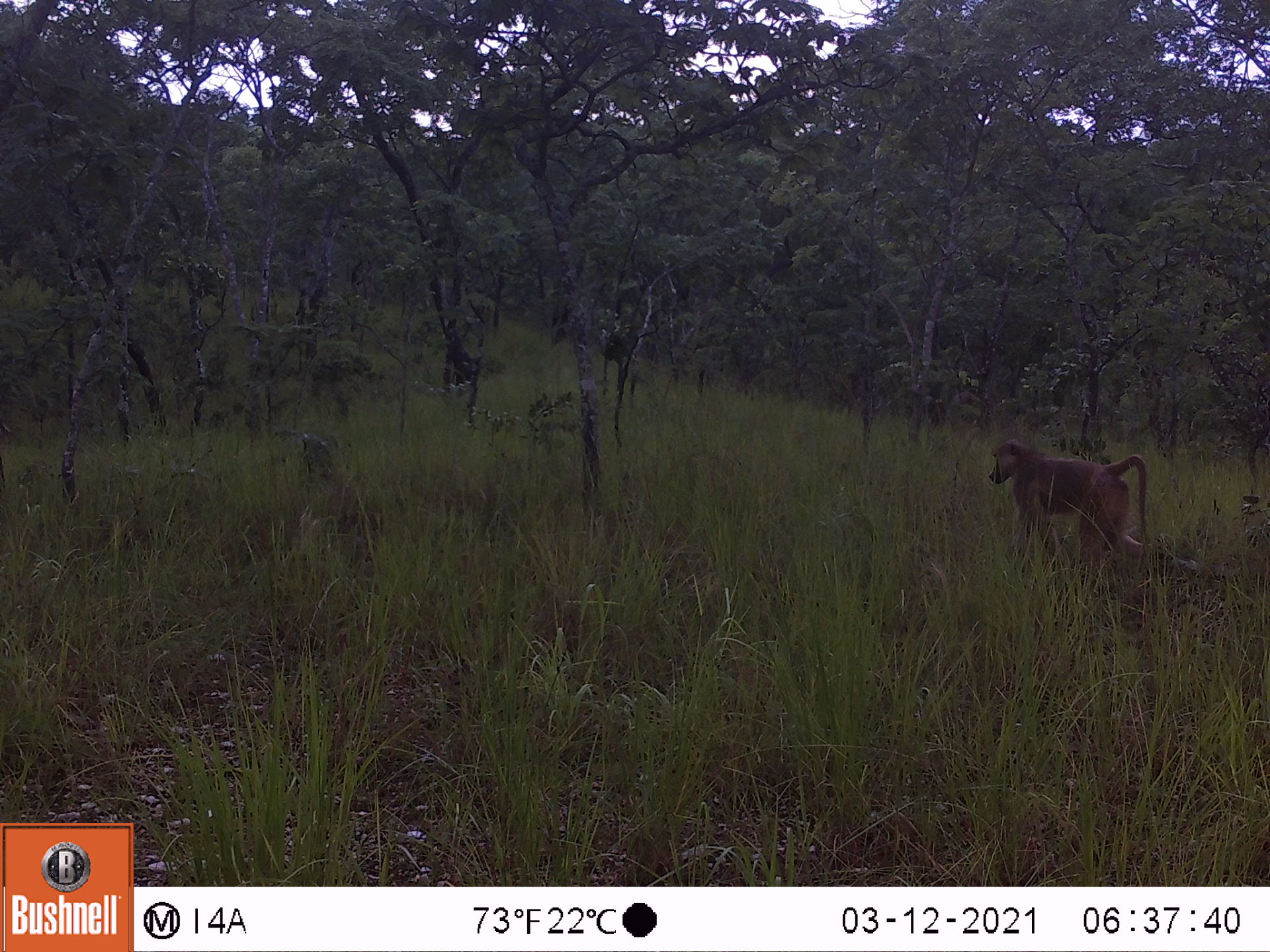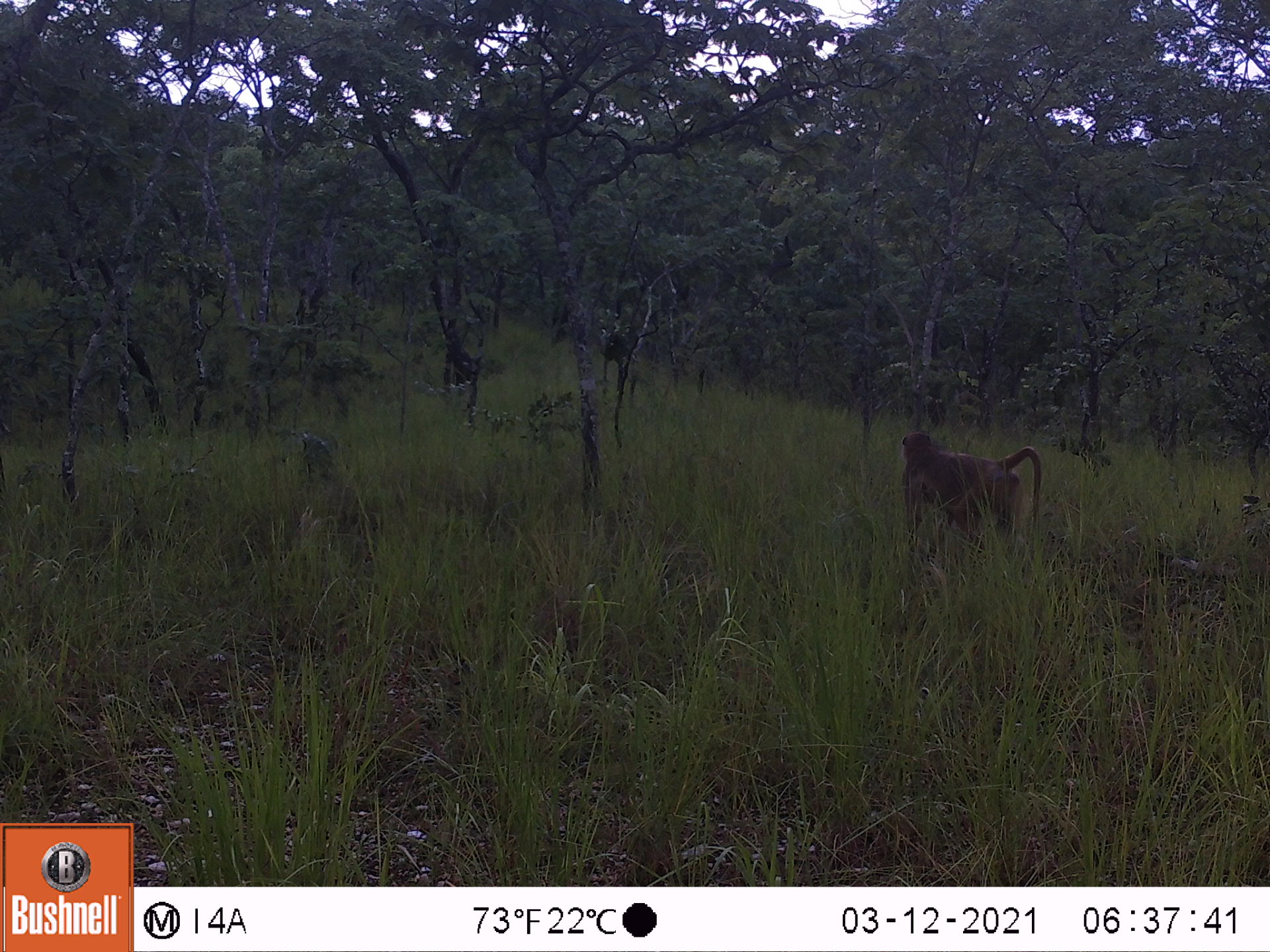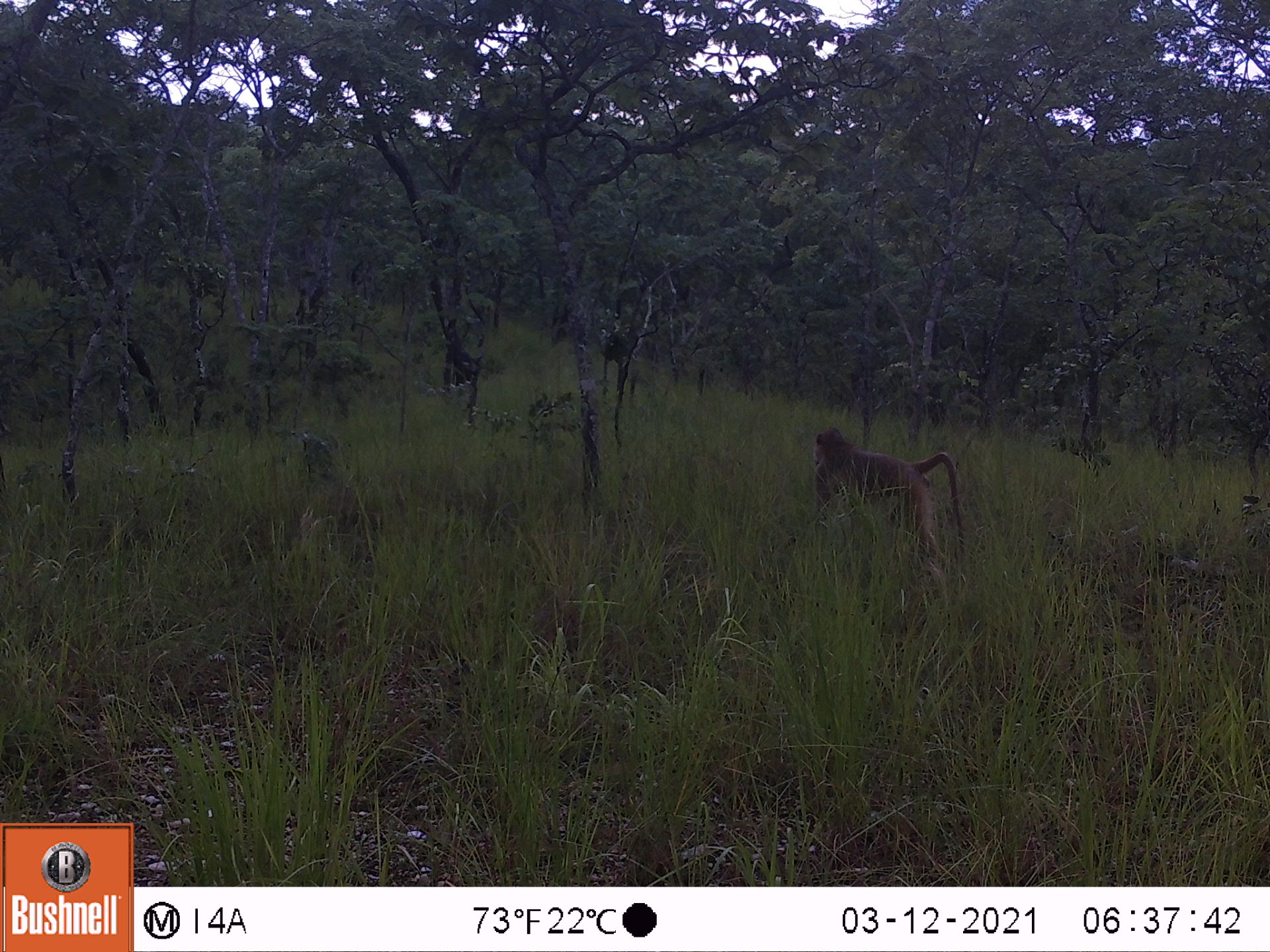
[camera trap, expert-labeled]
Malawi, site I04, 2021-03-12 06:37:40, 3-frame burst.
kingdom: Animalia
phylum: Chordata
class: Mammalia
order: Primates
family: Cercopithecidae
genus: Papio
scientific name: Papio cynocephalus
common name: yellow baboon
Yellow baboon (Papio cynocephalus), count 1.